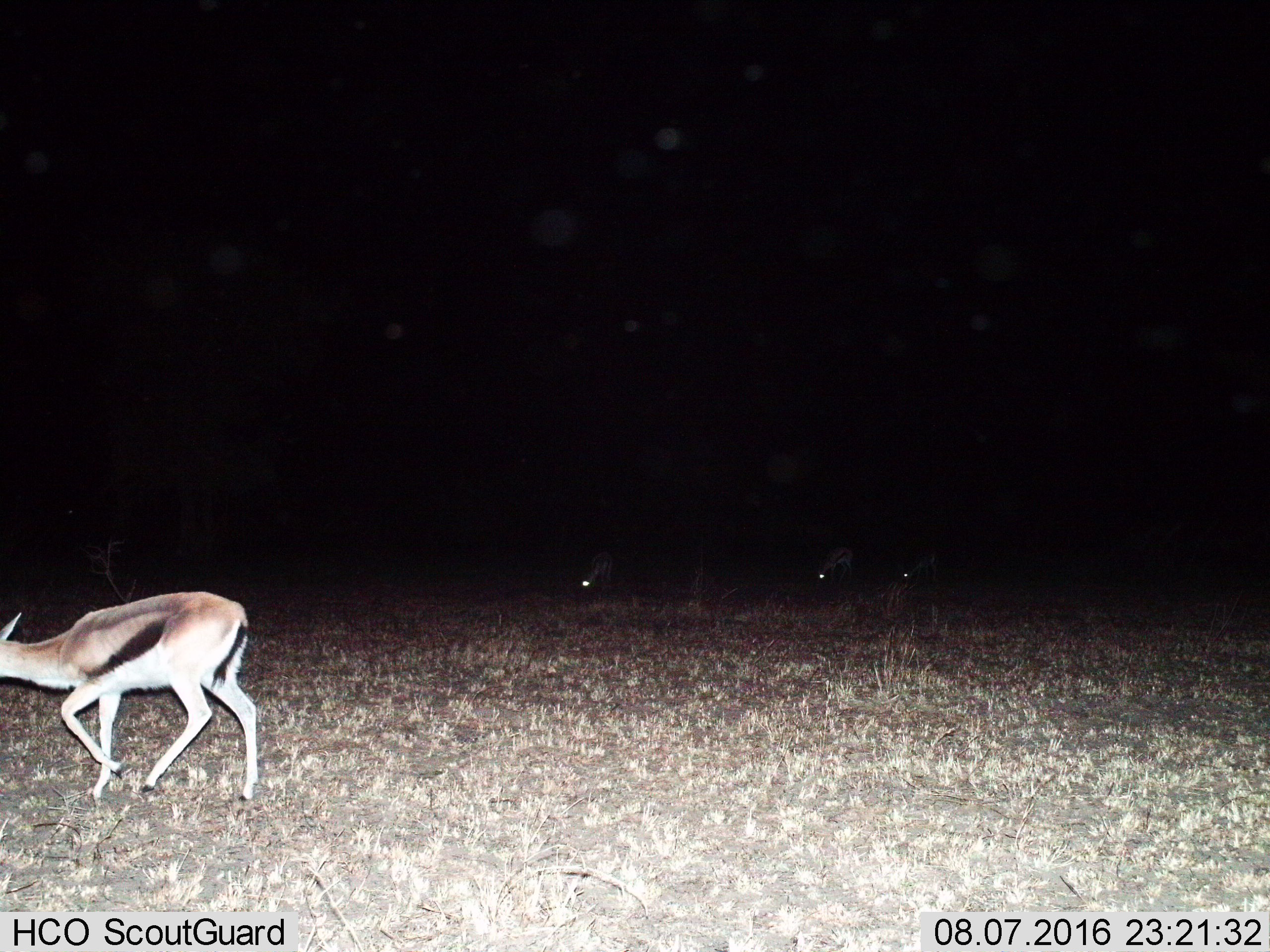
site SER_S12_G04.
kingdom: Animalia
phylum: Chordata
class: Mammalia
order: Artiodactyla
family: Bovidae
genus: Eudorcas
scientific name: Eudorcas thomsonii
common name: thomson's gazelle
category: gazellethomsons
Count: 1.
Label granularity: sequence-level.